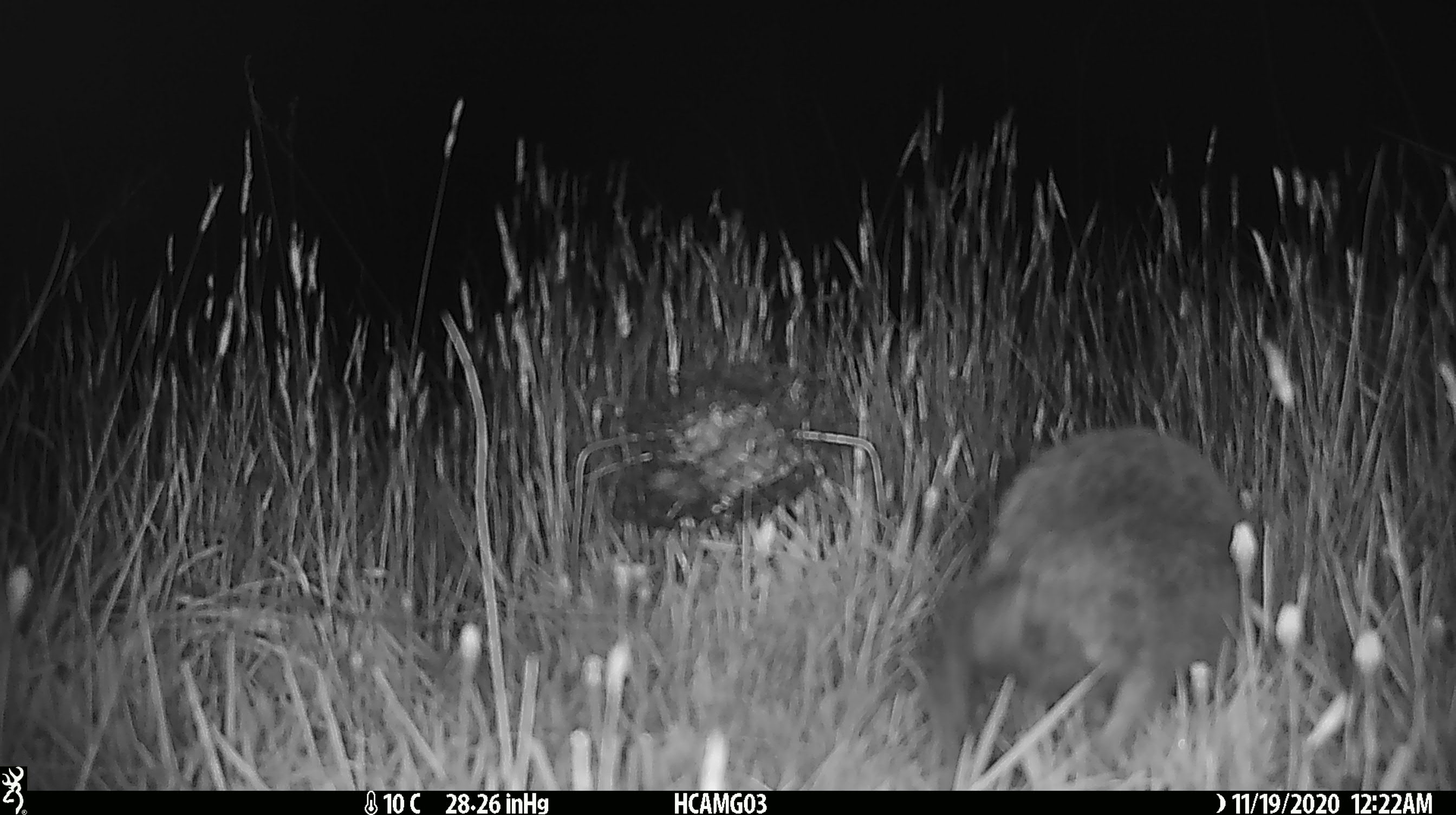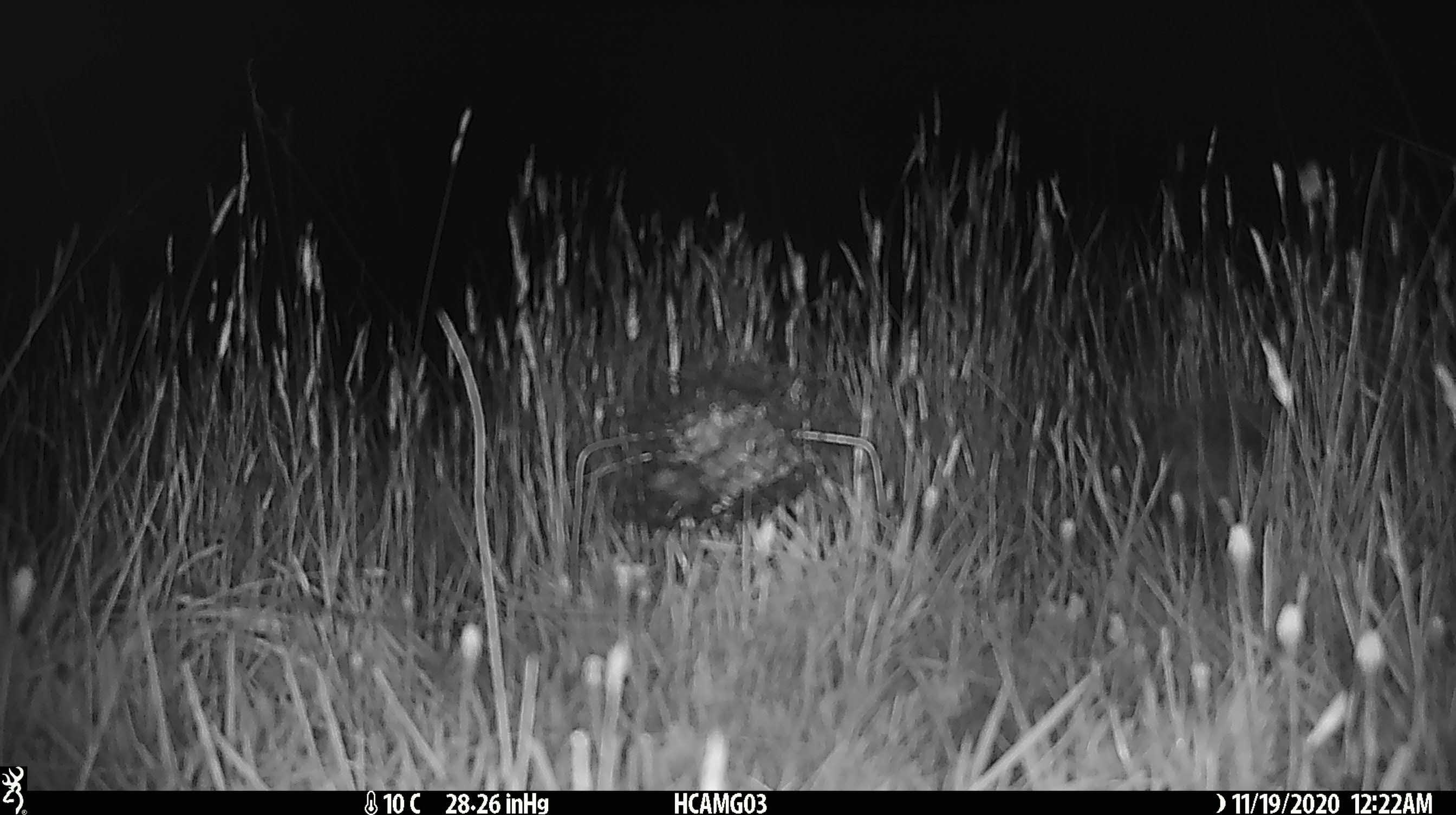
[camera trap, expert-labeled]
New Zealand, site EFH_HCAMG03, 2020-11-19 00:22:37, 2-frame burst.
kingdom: Animalia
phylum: Chordata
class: Mammalia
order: Eulipotyphla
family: Erinaceidae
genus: Erinaceus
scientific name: Erinaceus europaeus europaeus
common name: european hedgehog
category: hedgehog